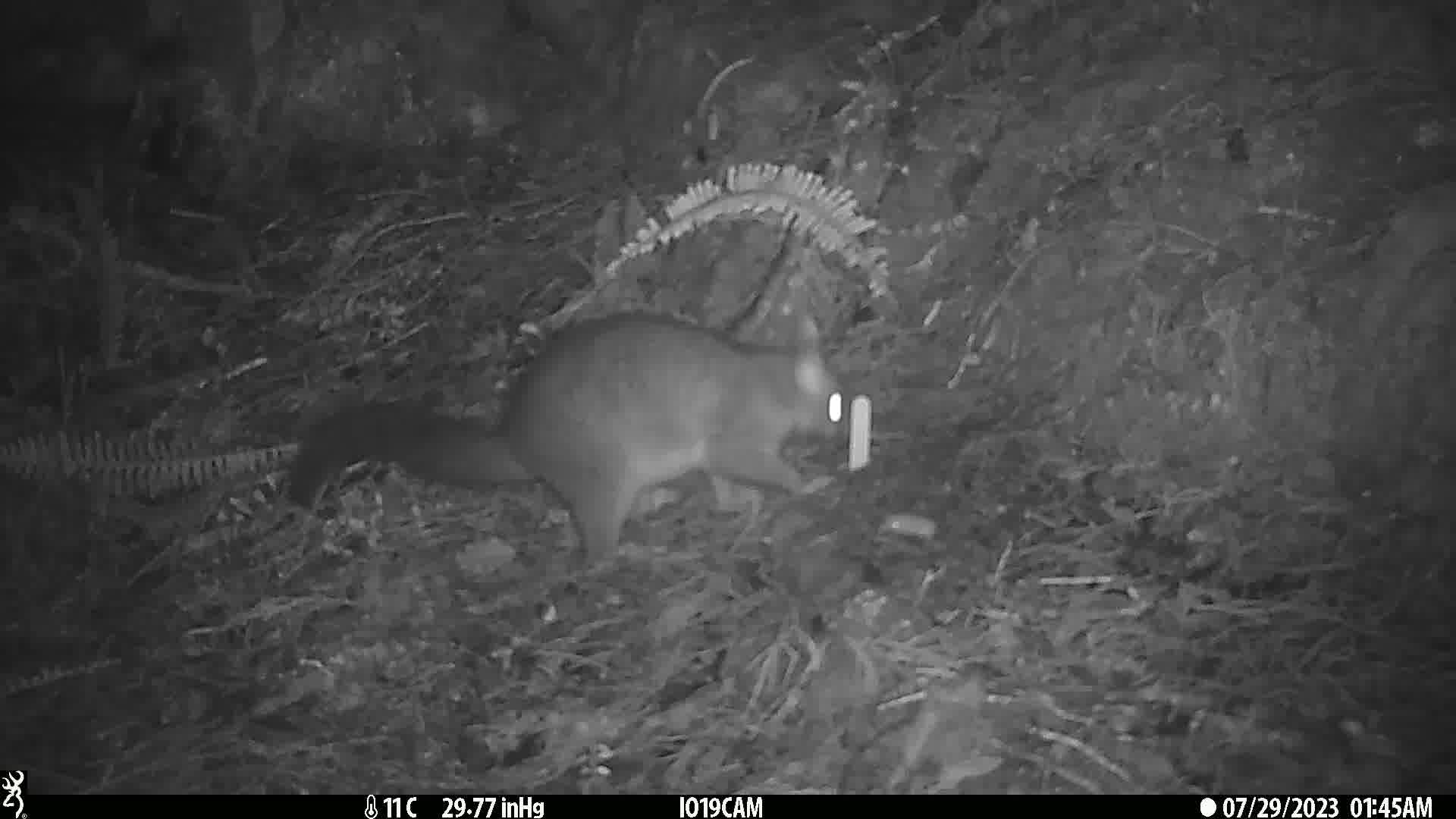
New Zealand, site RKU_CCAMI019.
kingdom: Animalia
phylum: Chordata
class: Mammalia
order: Diprotodontia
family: Phalangeridae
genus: Trichosurus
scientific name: Trichosurus vulpecula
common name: common brushtail possum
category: possum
Possum (common brushtail possum) (Trichosurus vulpecula).